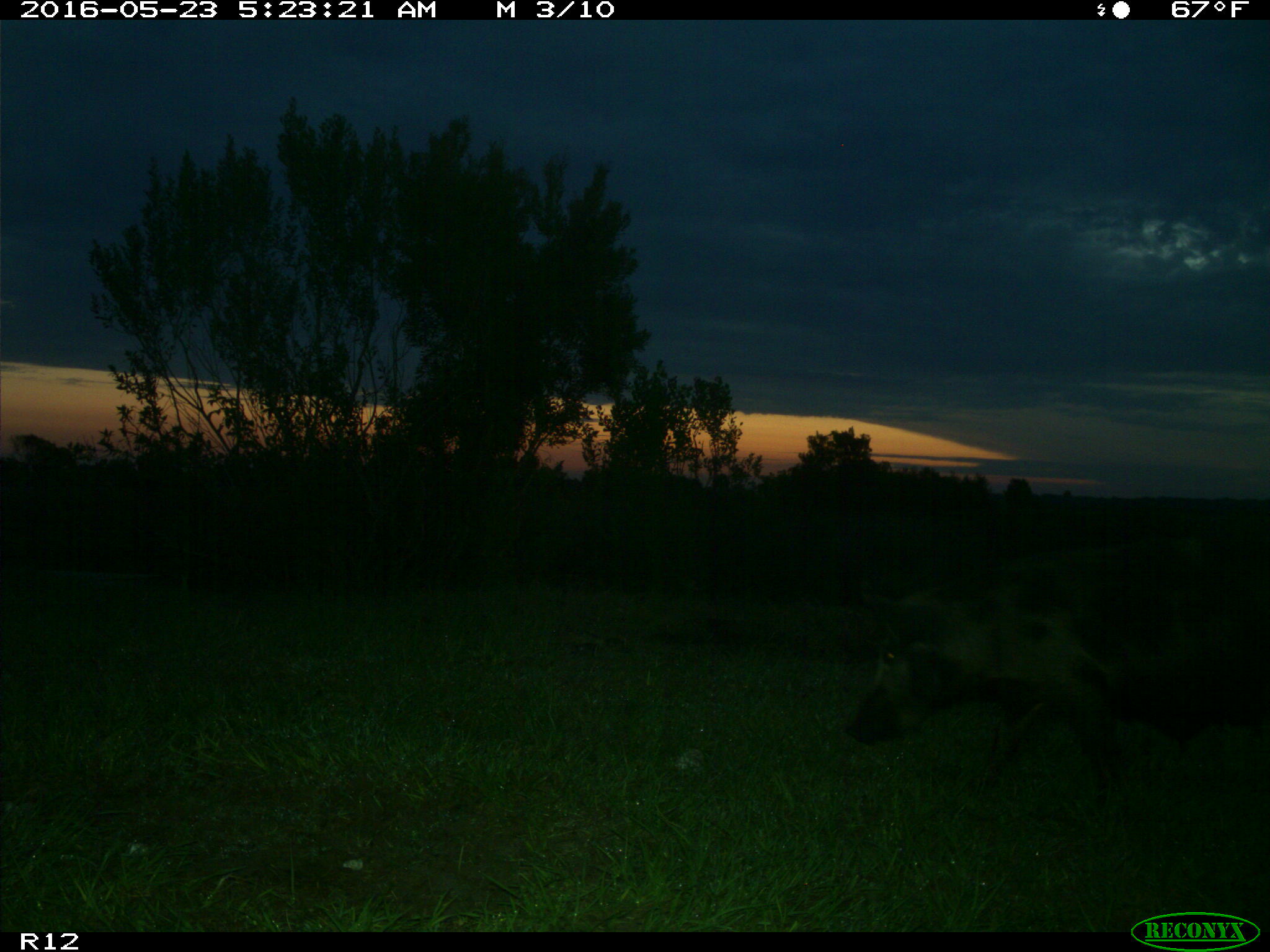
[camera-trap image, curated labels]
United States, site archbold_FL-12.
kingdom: Animalia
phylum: Chordata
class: Mammalia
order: Artiodactyla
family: Suidae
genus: Sus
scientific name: Sus scrofa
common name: wild boar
Sus scrofa (wild boar).